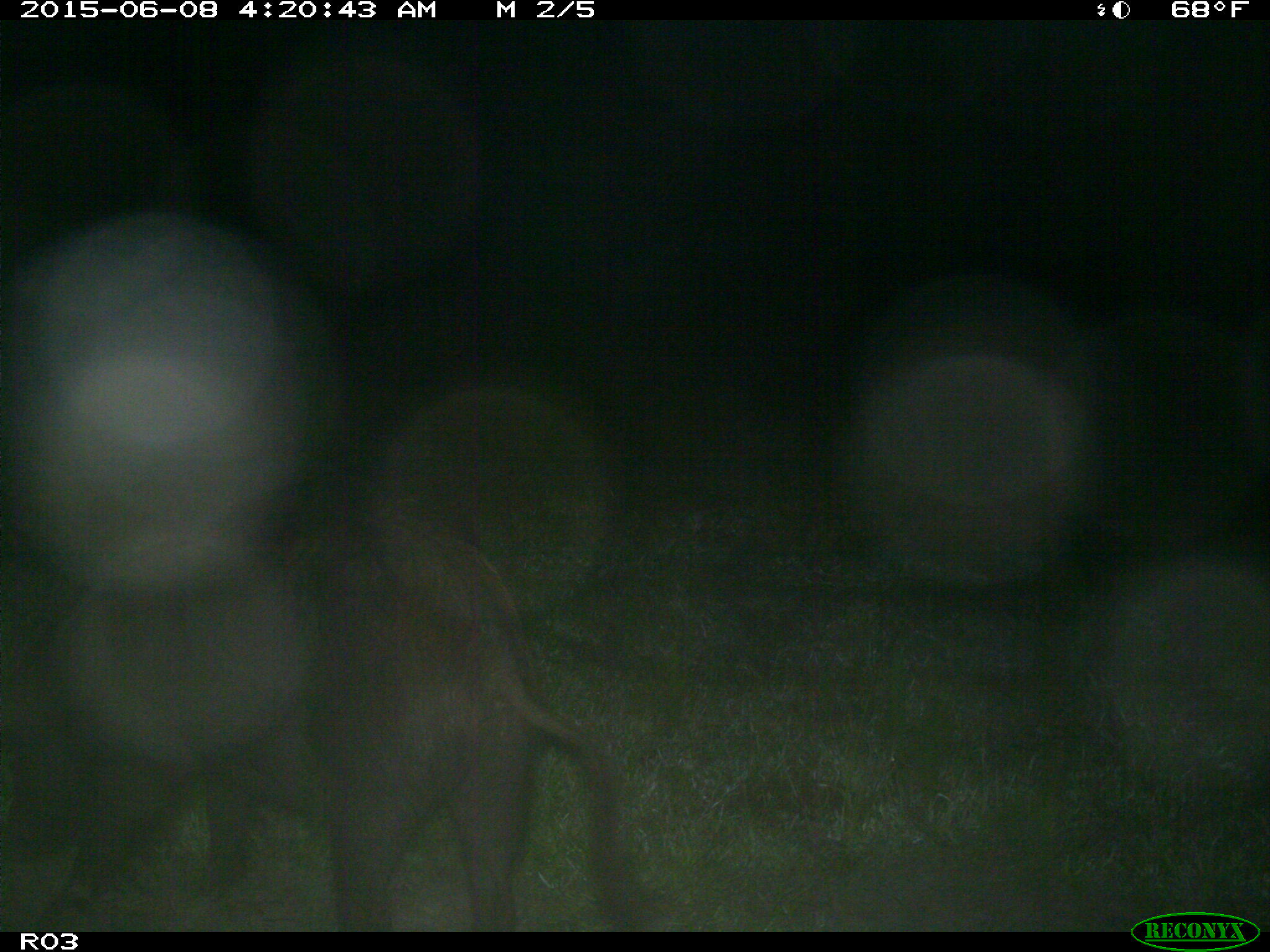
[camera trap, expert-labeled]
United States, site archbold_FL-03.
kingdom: Animalia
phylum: Chordata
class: Mammalia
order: Artiodactyla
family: Suidae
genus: Sus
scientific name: Sus scrofa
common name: wild boar